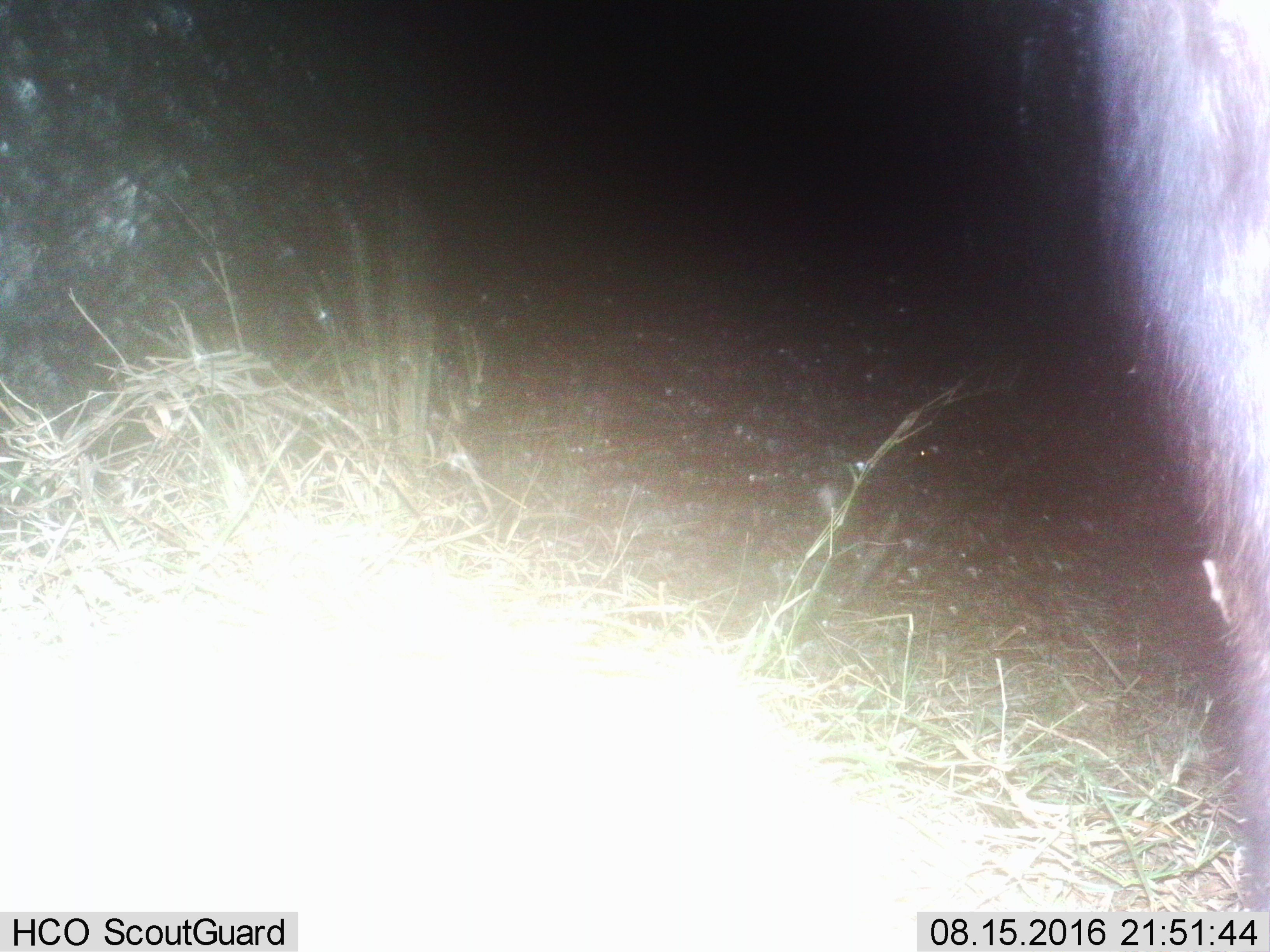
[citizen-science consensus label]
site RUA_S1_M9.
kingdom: Animalia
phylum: Chordata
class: Mammalia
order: Primates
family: Cercopithecidae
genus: Papio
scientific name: Papio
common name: baboon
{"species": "baboon (Papio)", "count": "1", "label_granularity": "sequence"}